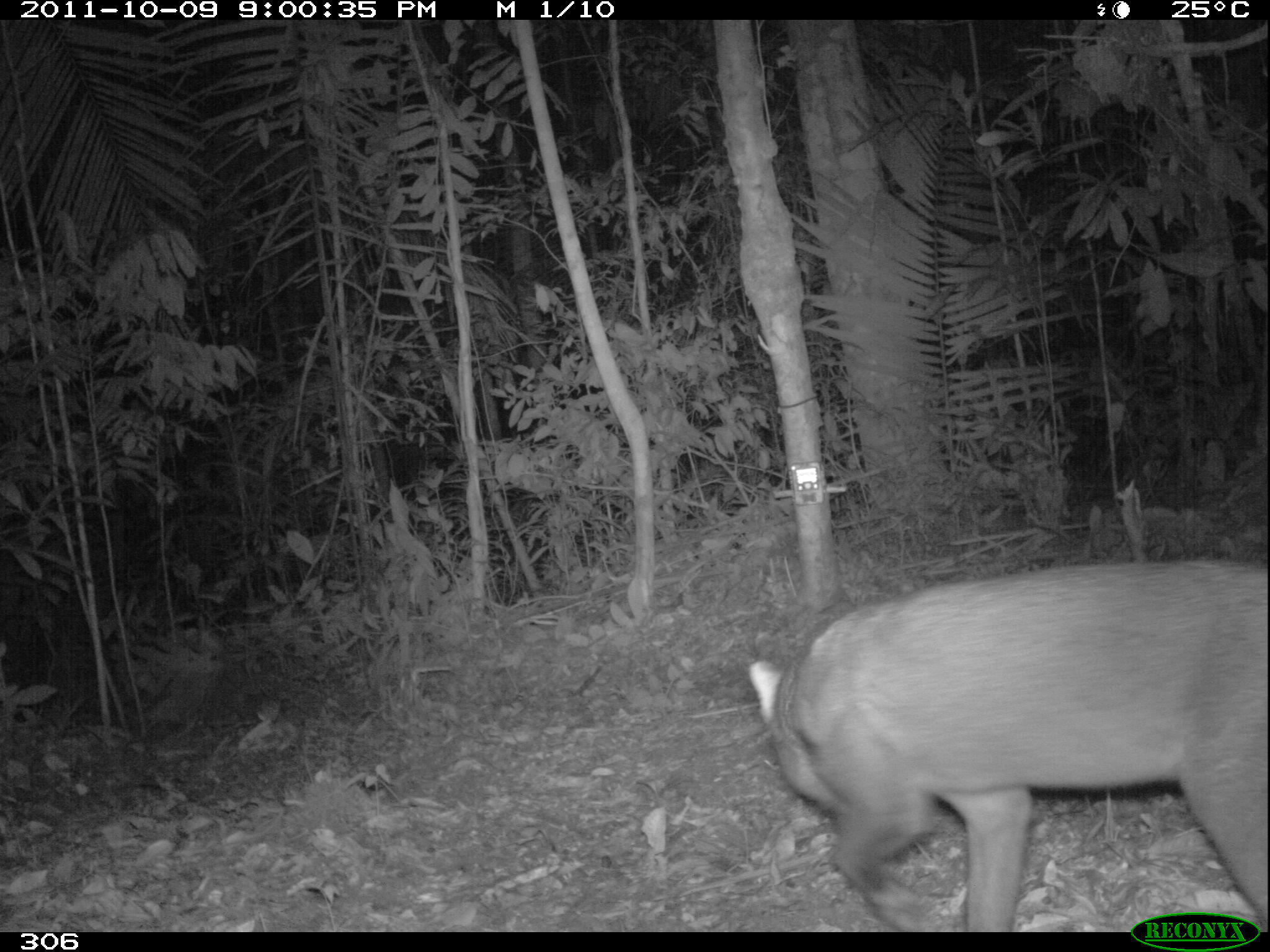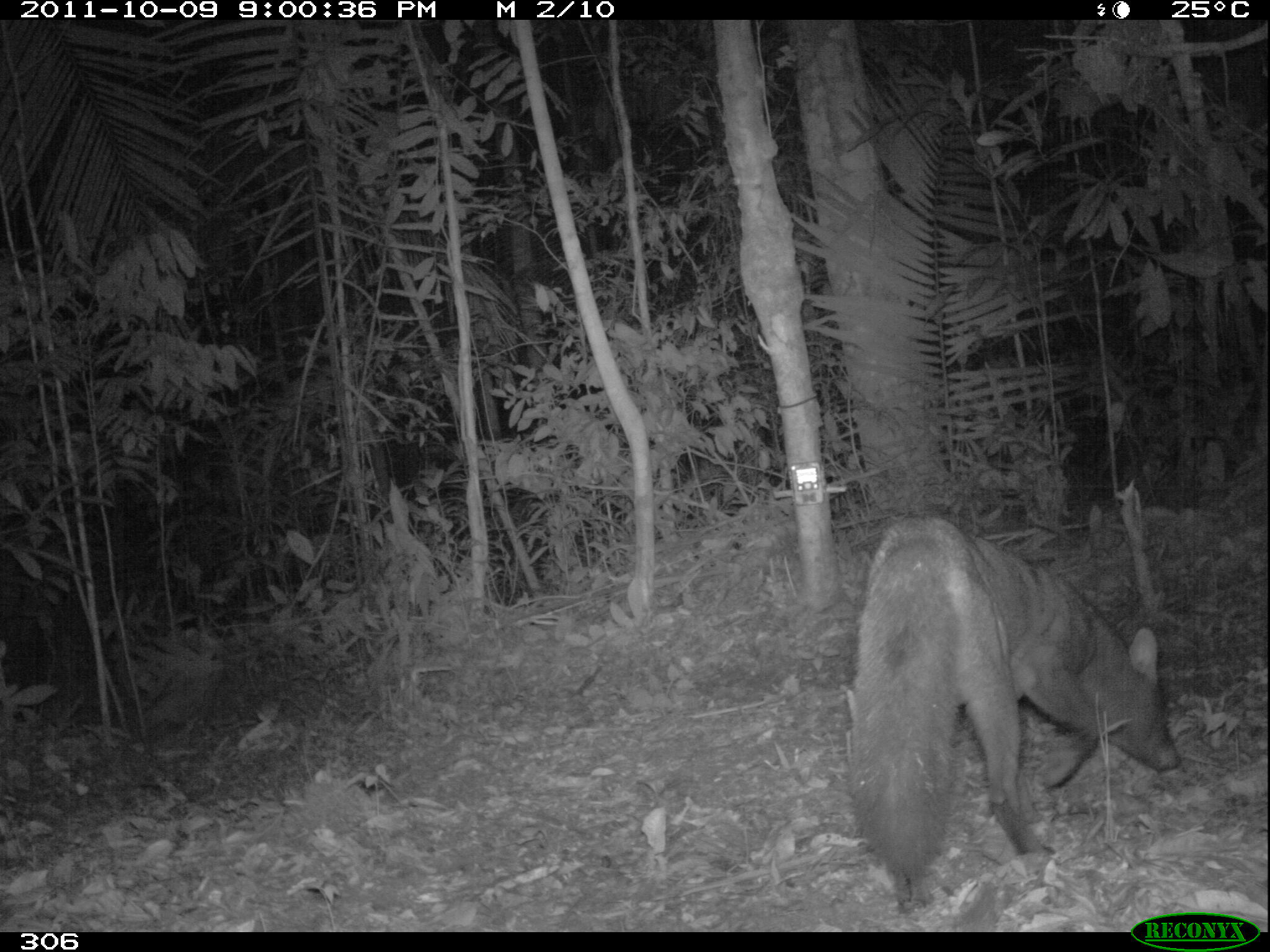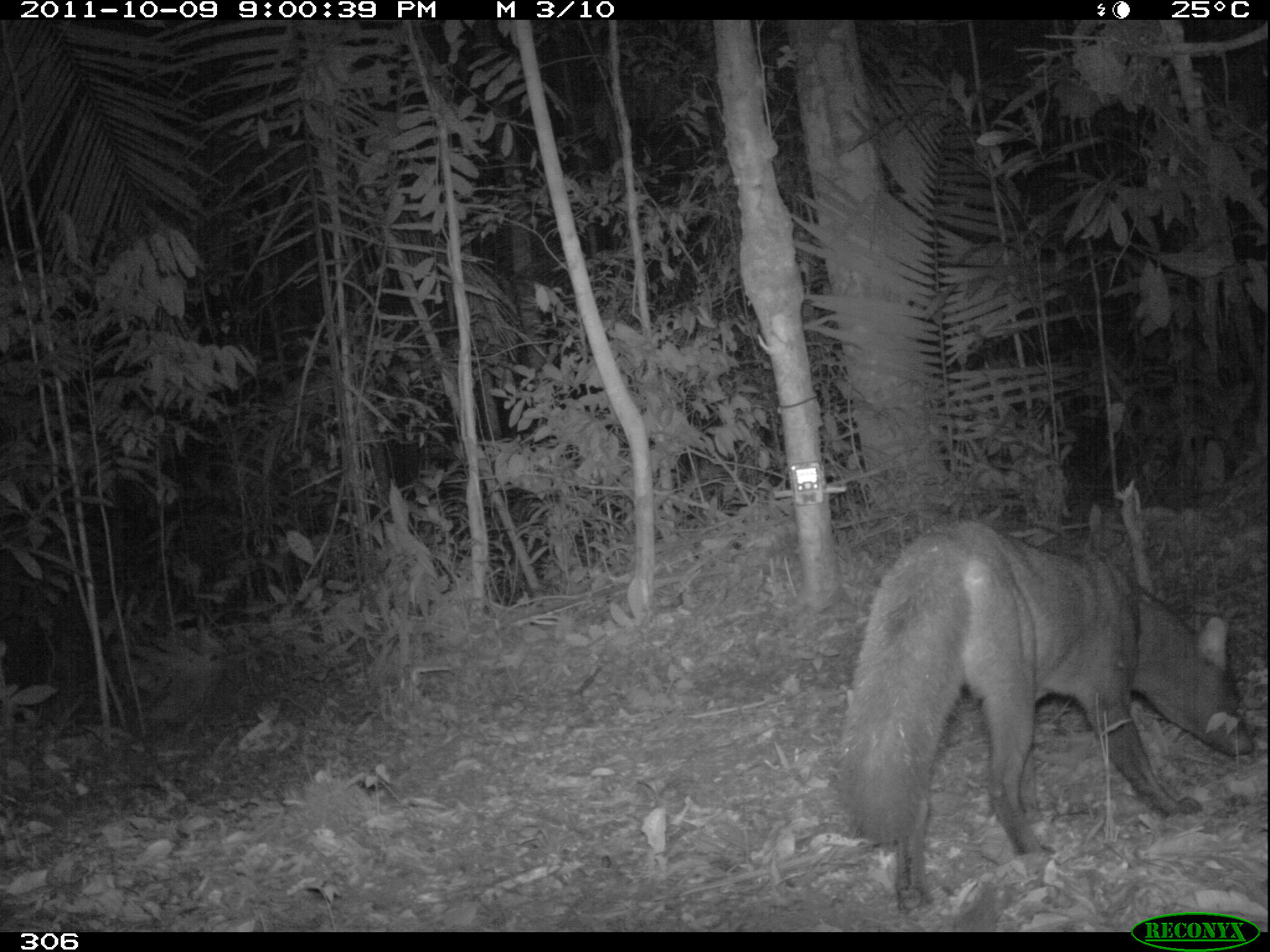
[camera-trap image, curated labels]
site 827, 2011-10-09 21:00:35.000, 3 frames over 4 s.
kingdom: Animalia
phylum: Chordata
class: Mammalia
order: Carnivora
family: Canidae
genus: Atelocynus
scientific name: Atelocynus microtis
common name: short-eared dog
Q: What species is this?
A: Atelocynus microtis (short-eared dog).